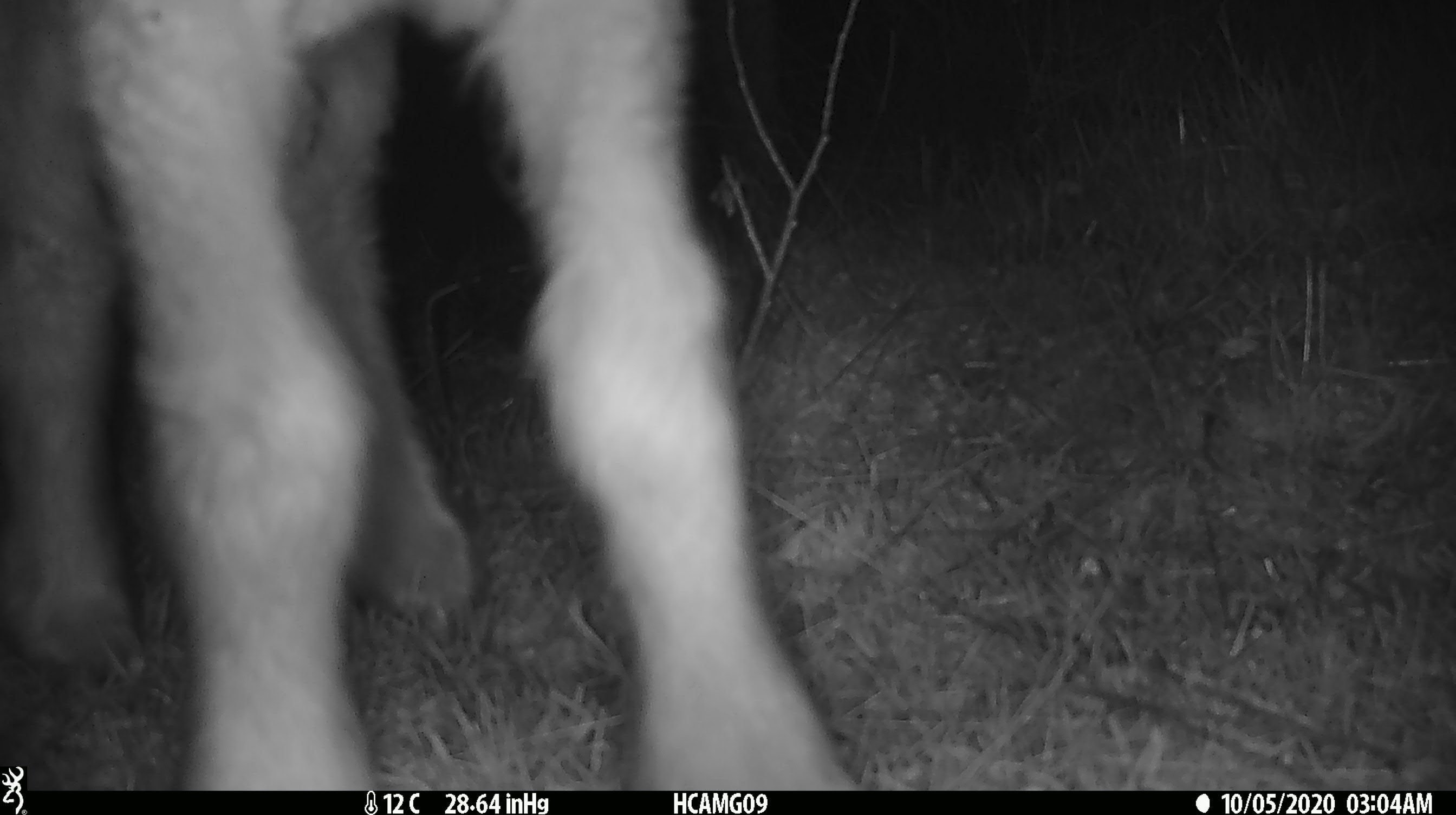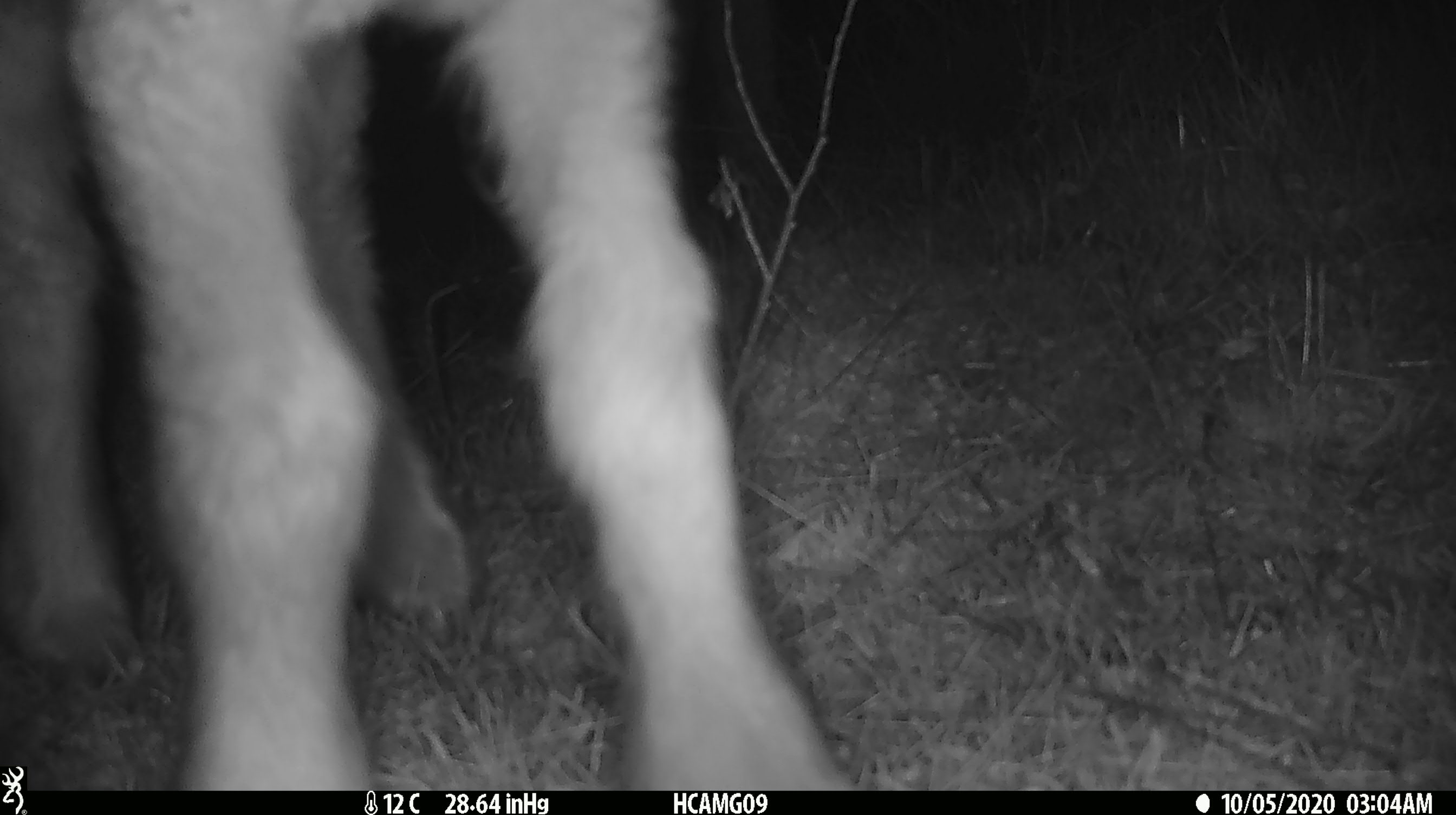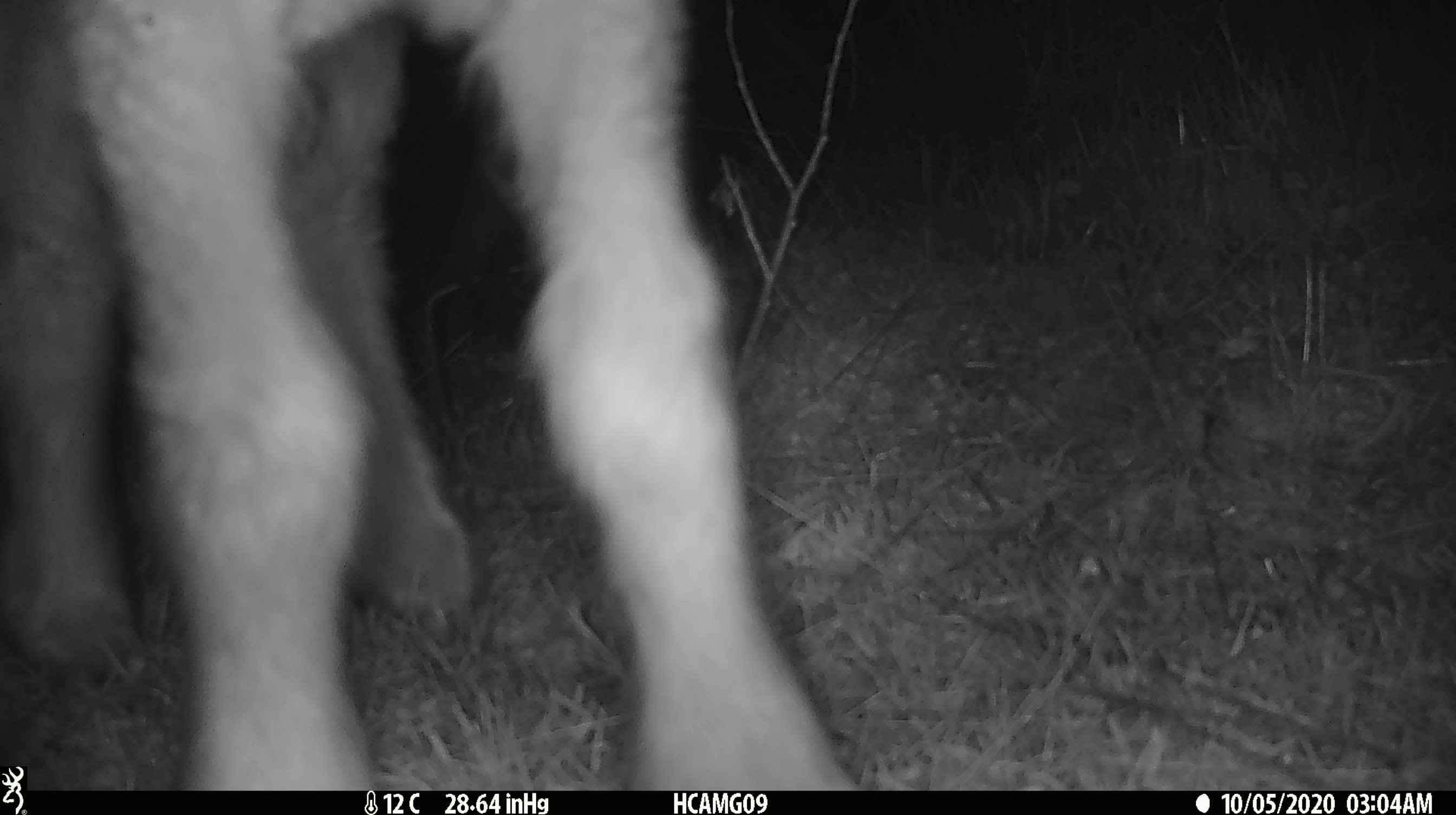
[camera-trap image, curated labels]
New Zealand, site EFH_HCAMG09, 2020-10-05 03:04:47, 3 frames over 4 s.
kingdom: Animalia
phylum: Chordata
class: Mammalia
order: Artiodactyla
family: Bovidae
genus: Ovis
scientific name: Ovis aries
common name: domestic sheep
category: sheep